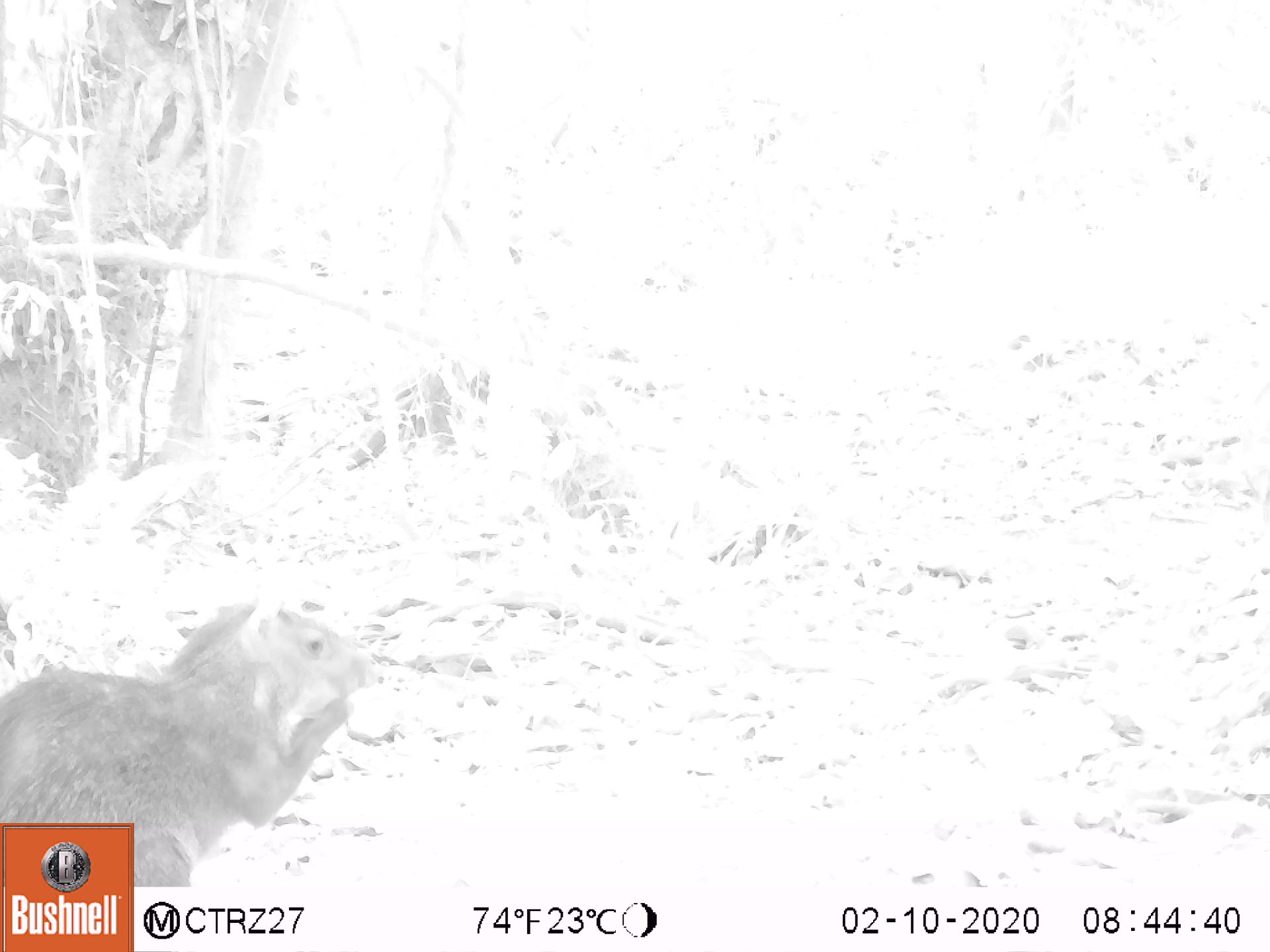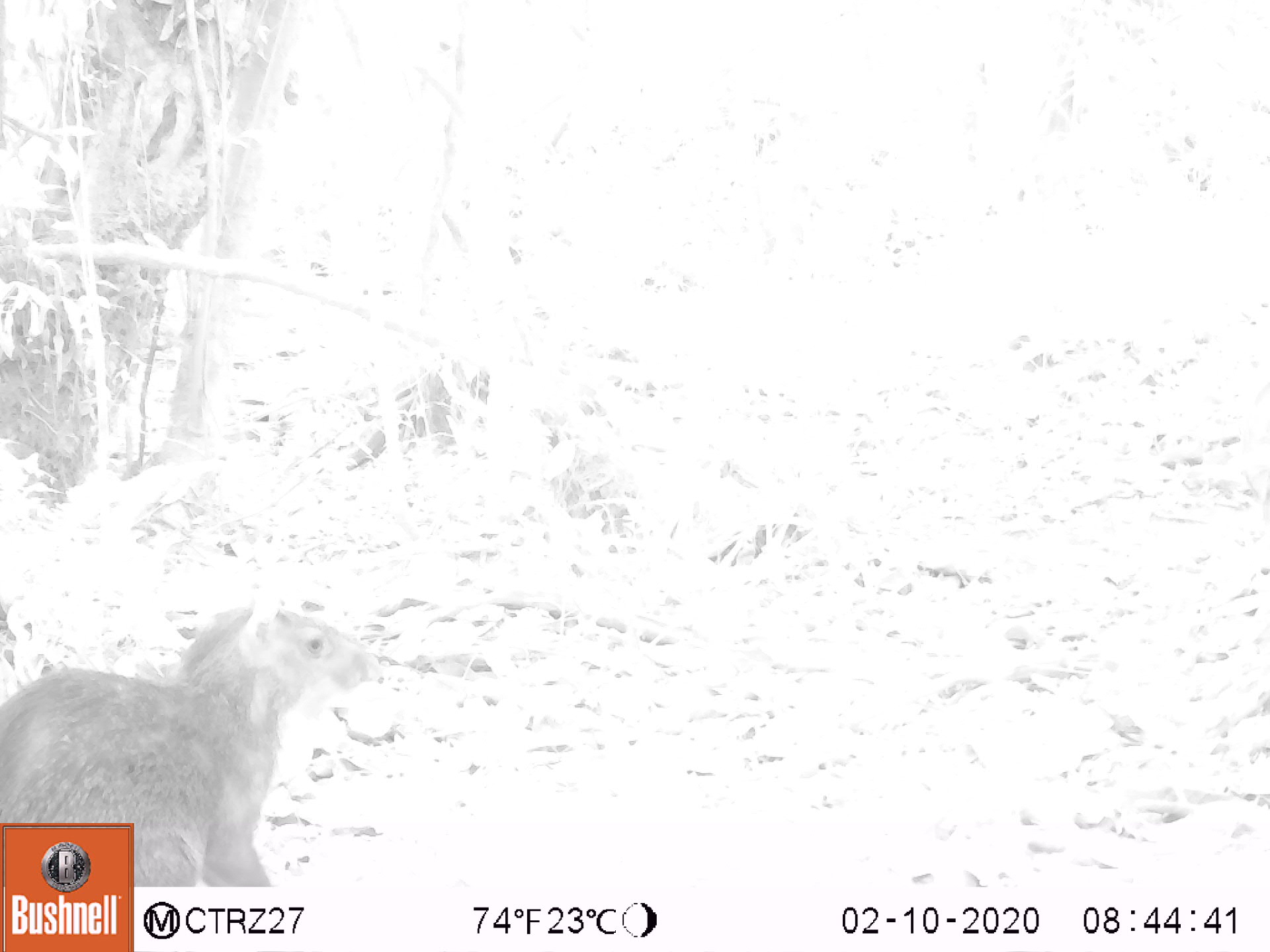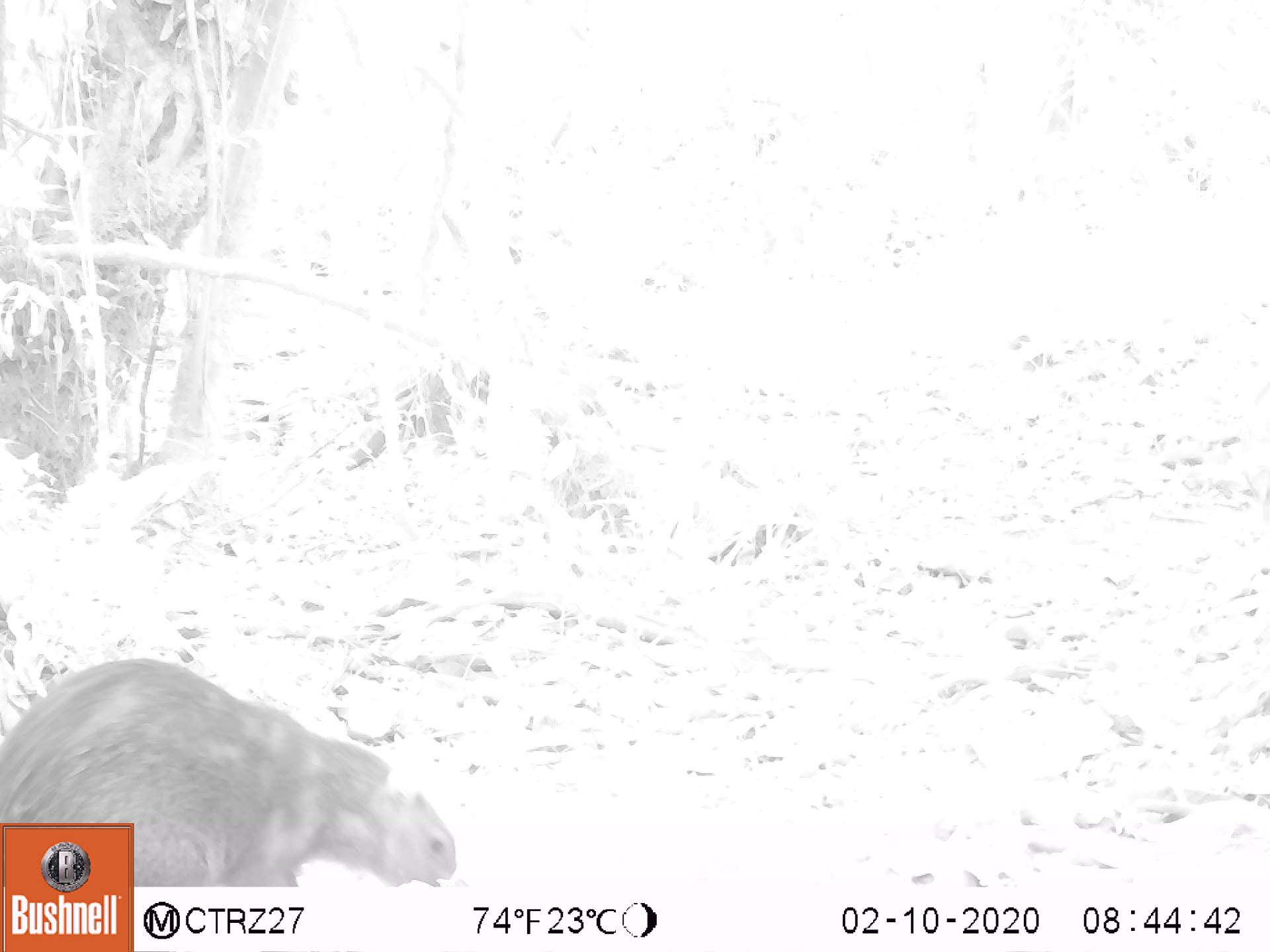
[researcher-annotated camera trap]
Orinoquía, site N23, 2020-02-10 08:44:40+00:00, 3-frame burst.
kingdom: Animalia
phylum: Chordata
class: Mammalia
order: Rodentia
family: Dasyproctidae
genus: Dasyprocta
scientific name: Dasyprocta fuliginosa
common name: black agouti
Black agouti (Dasyprocta fuliginosa).